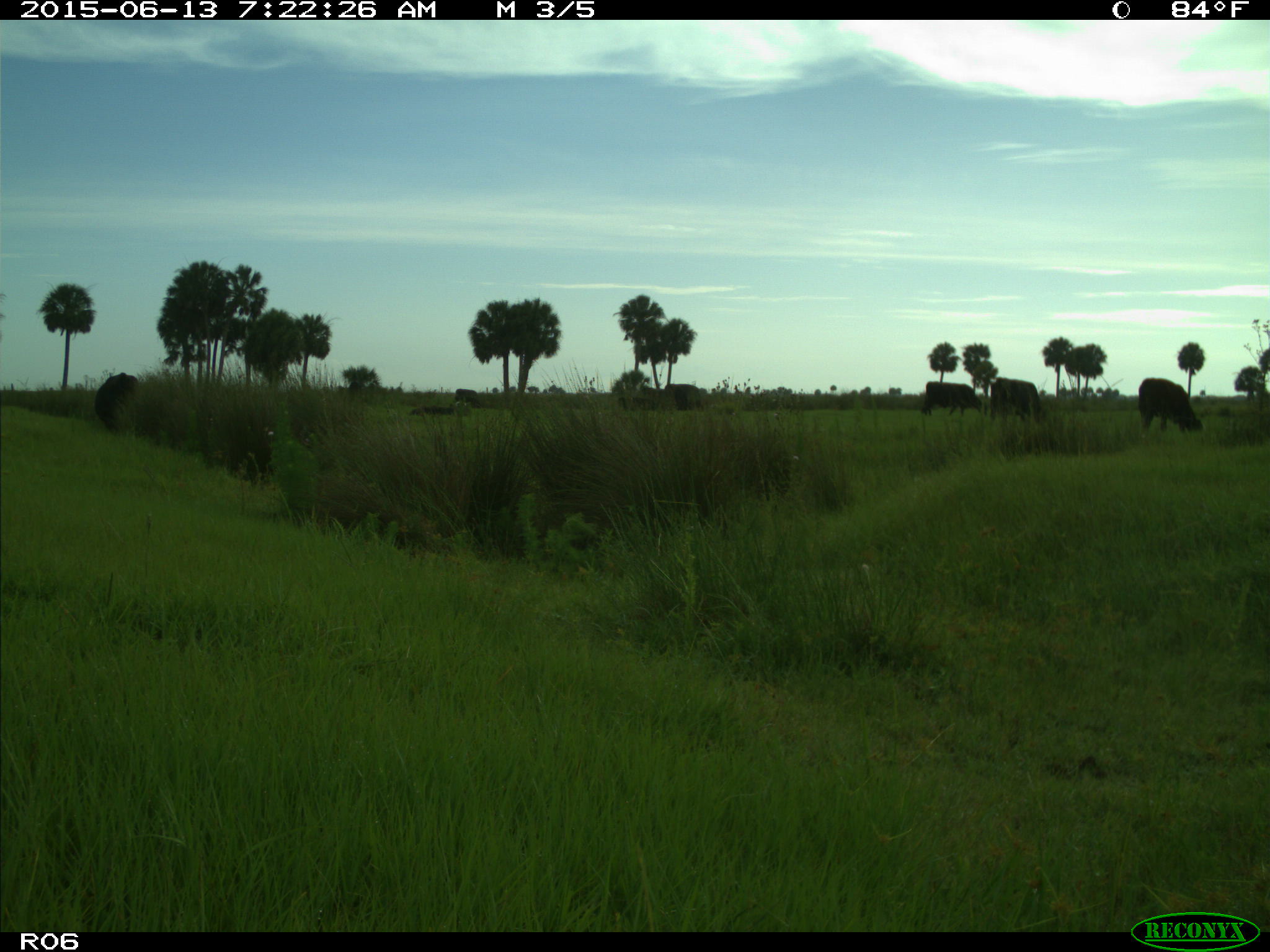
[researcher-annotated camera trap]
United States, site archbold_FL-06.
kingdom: Animalia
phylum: Chordata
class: Mammalia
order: Artiodactyla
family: Bovidae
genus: Bos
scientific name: Bos taurus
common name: domestic cow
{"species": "Bos taurus (domestic cow)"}